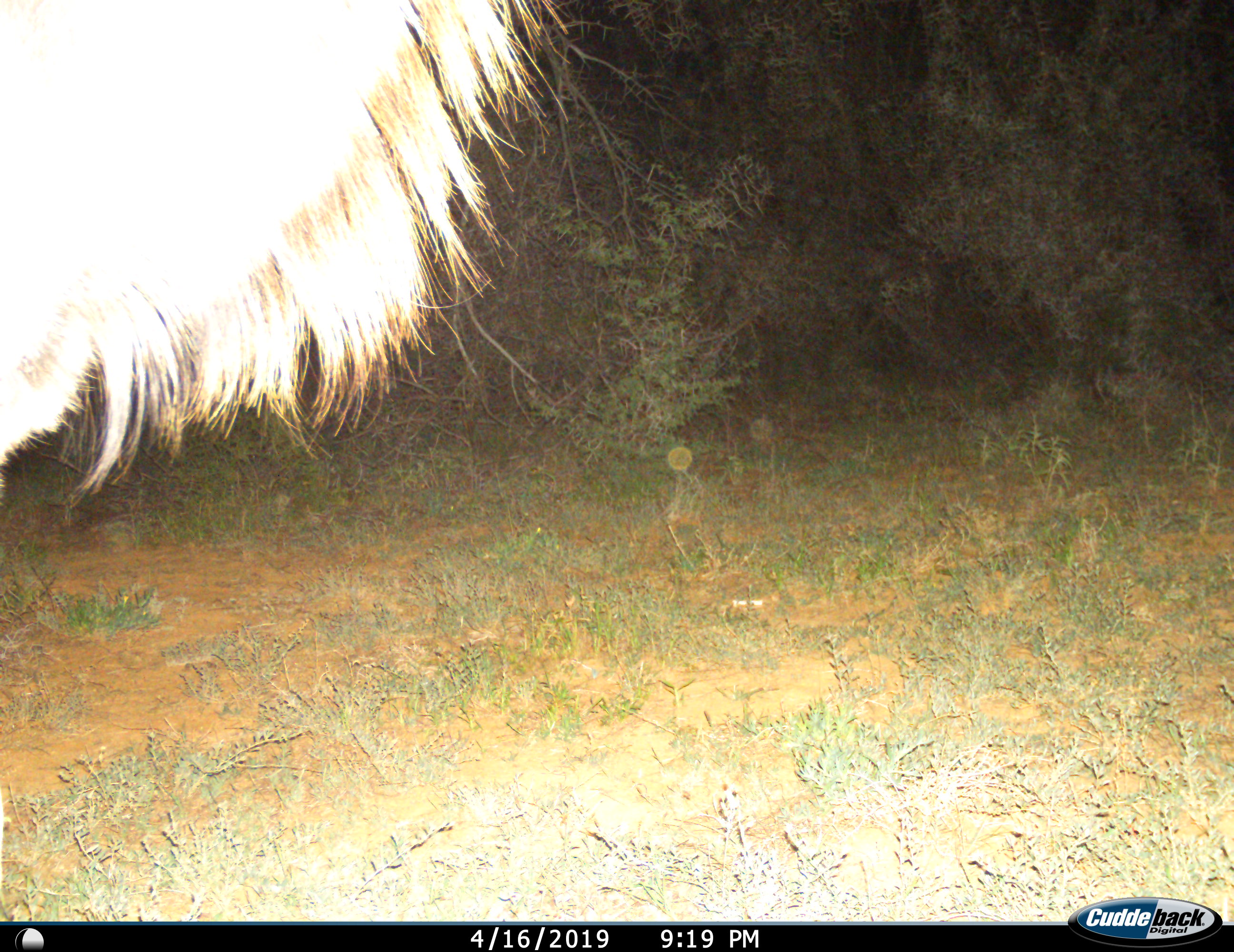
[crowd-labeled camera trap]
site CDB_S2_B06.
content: unidentified animal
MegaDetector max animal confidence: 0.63